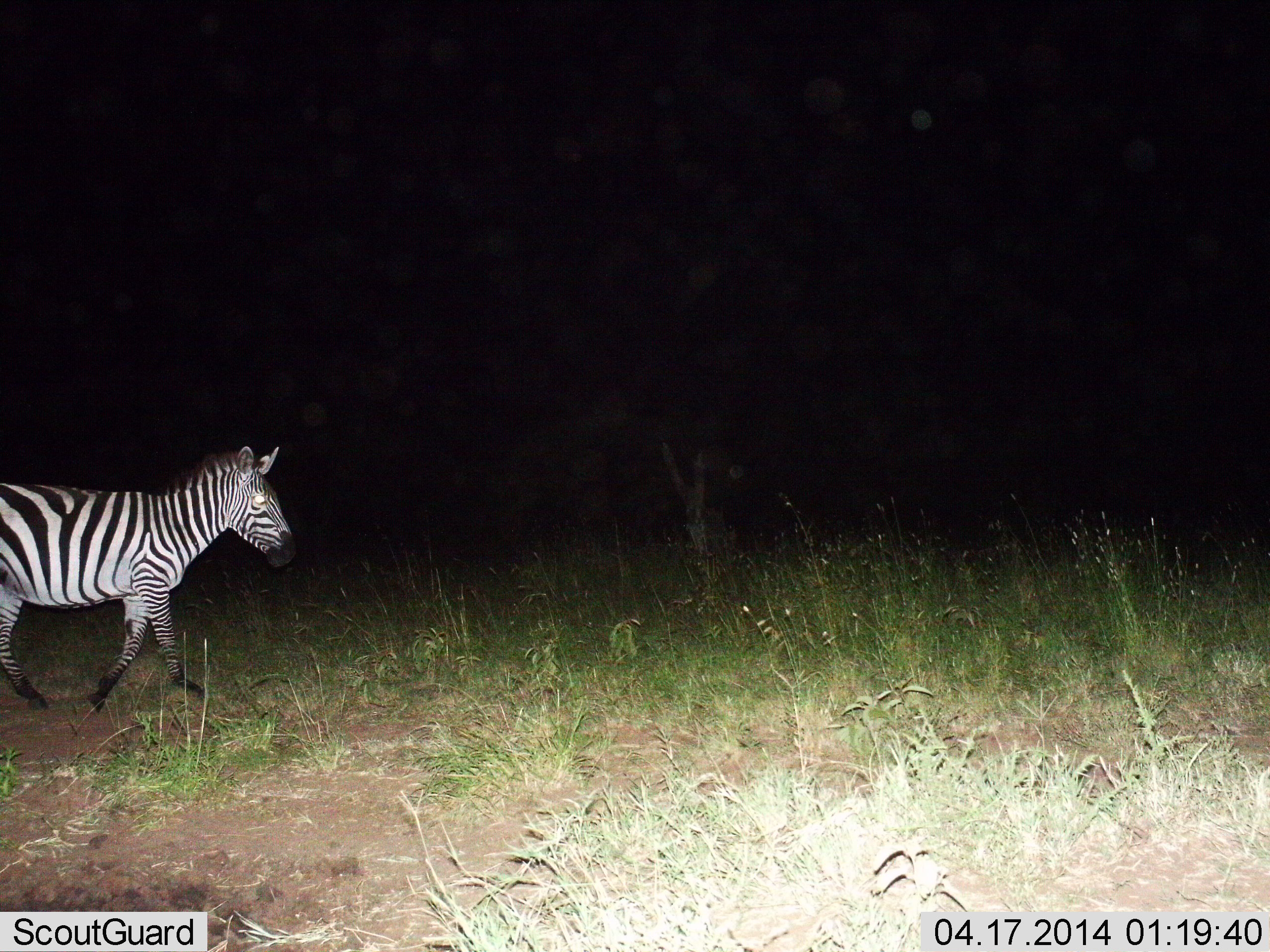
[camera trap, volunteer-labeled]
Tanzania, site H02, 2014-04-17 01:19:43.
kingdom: Animalia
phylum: Chordata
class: Mammalia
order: Perissodactyla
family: Equidae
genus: Equus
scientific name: Equus quagga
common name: plains zebra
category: zebra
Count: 1.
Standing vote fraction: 10%.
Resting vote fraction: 0%.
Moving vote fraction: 90%.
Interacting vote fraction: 0%.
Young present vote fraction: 0%.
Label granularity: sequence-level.